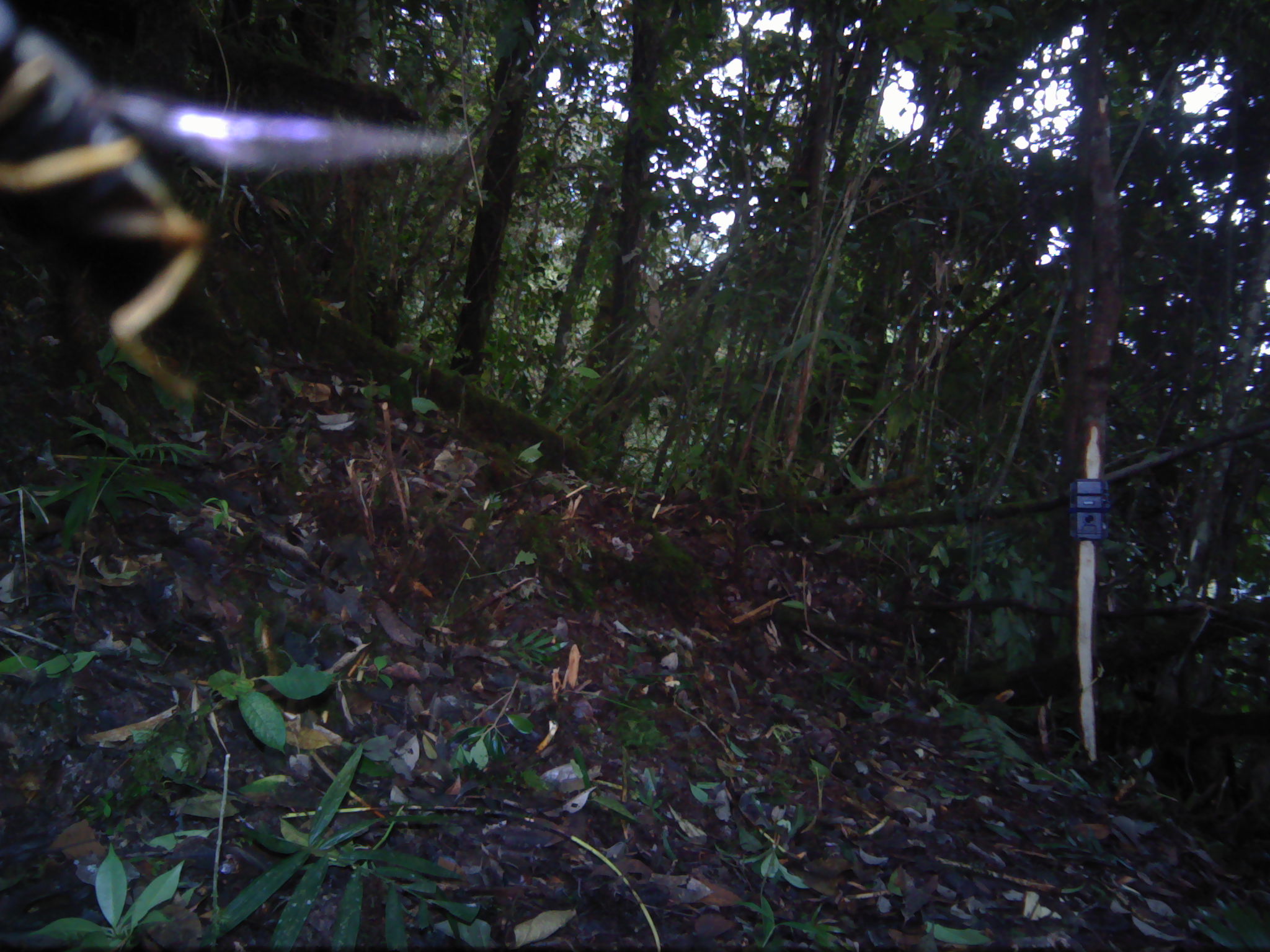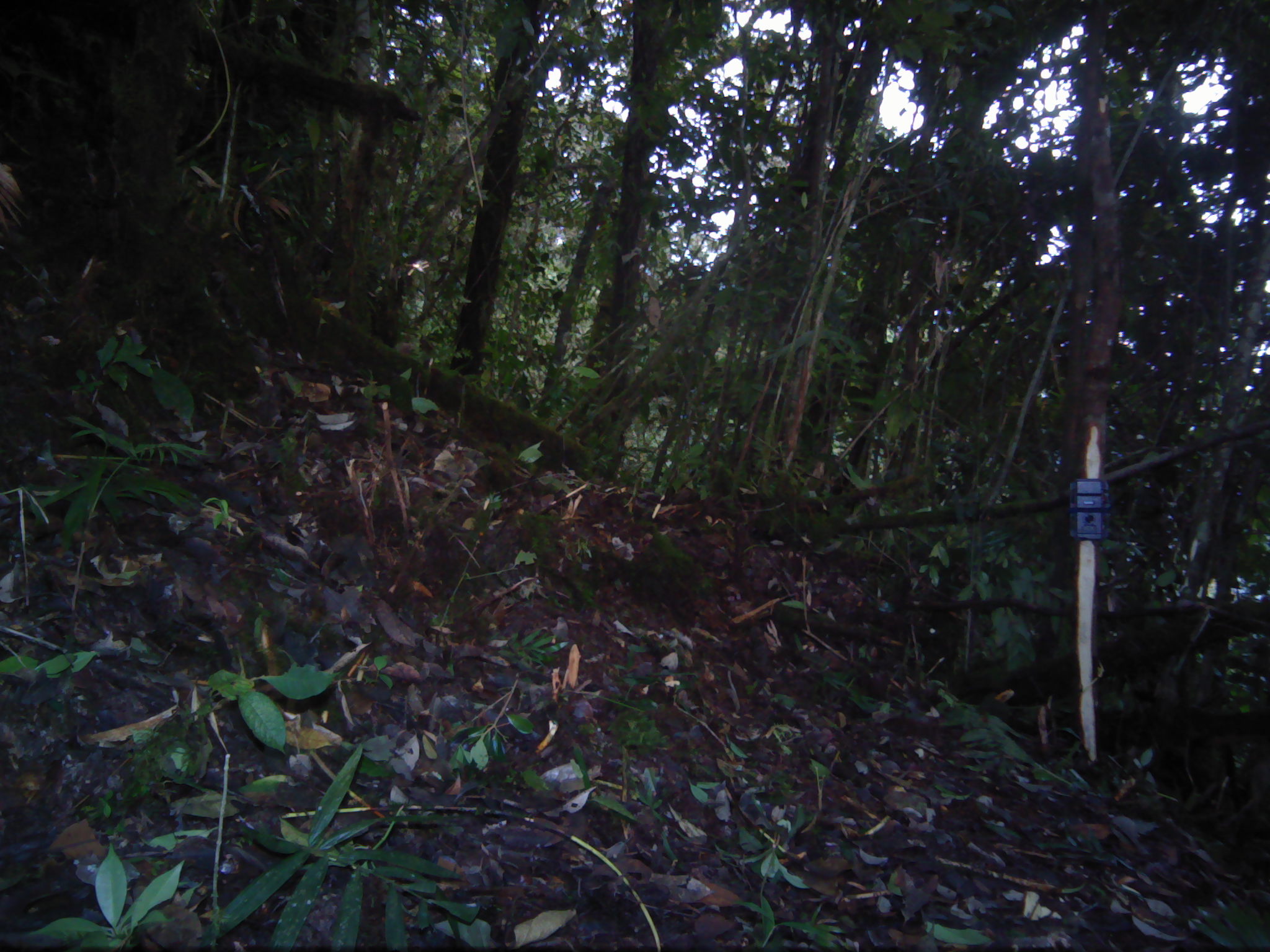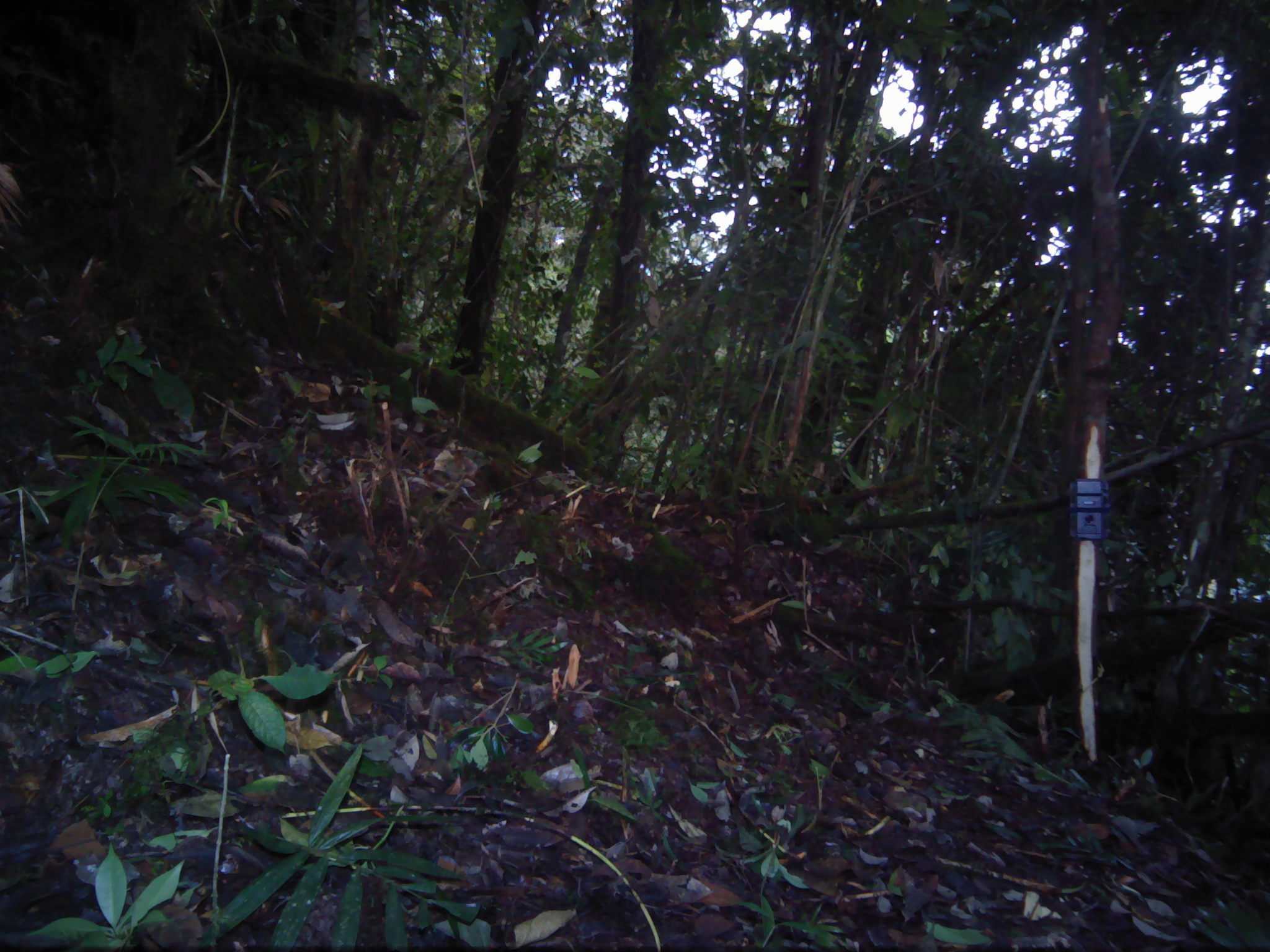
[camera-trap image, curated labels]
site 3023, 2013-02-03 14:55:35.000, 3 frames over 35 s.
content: unidentified animal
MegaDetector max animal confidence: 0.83